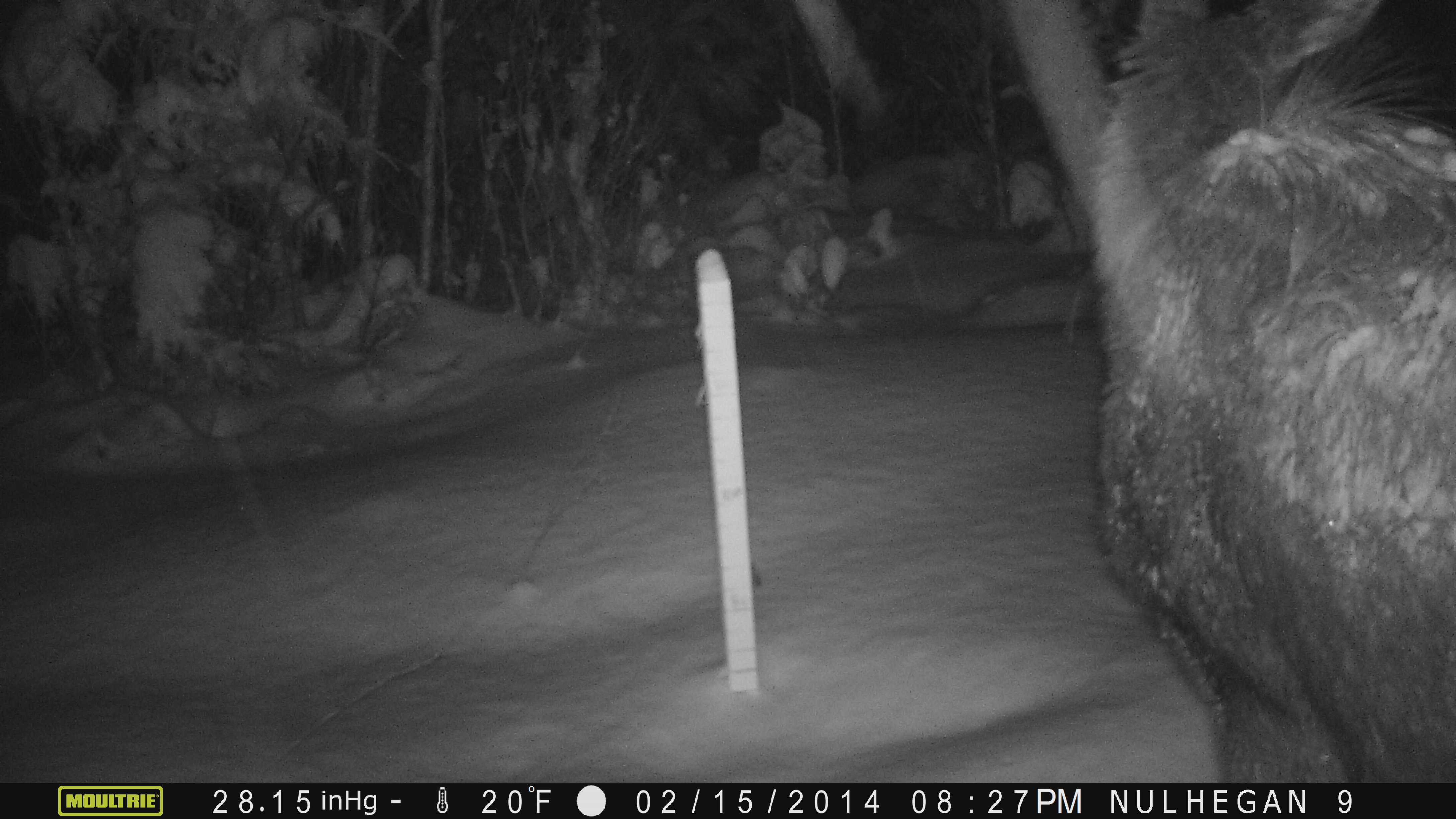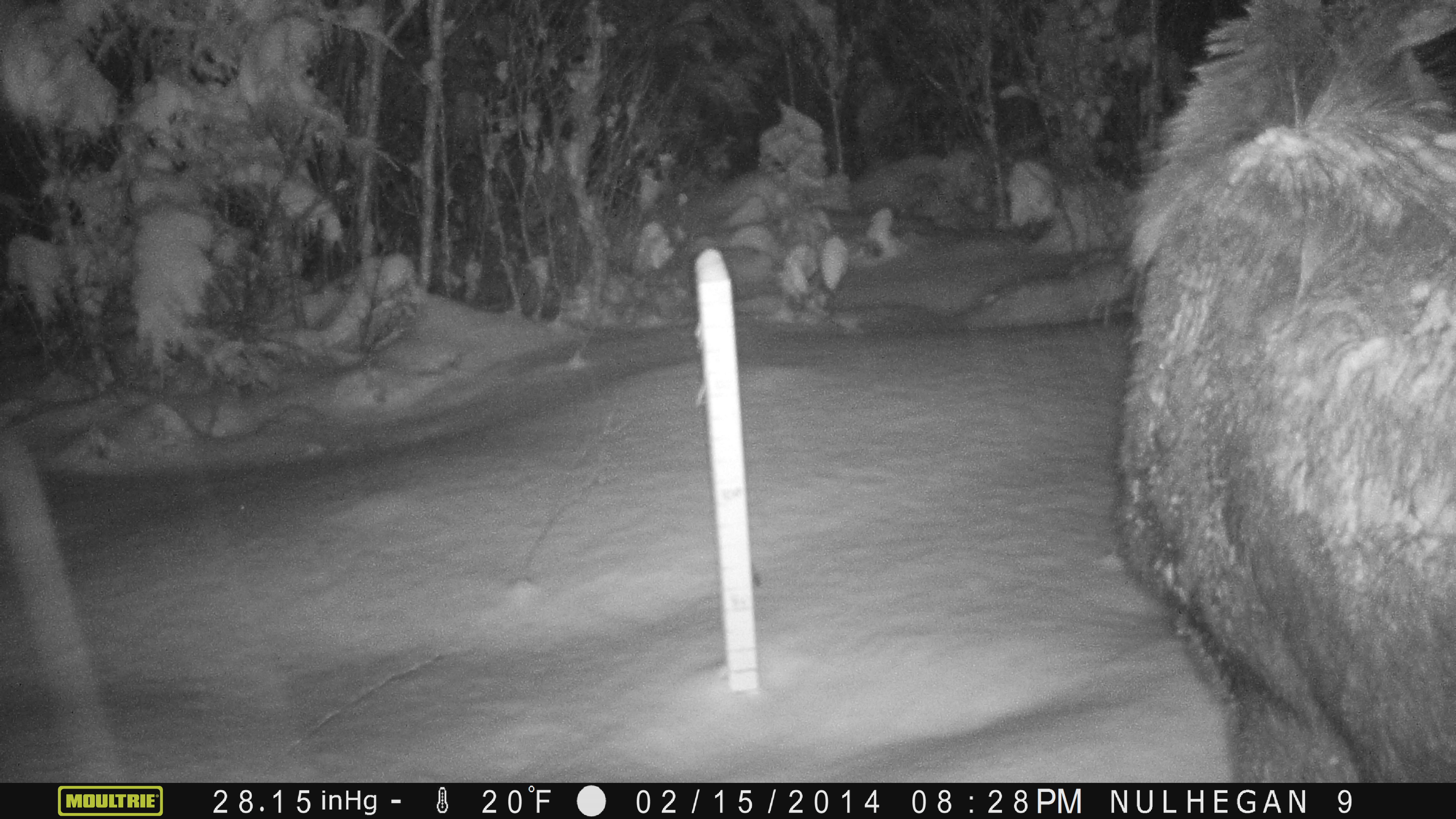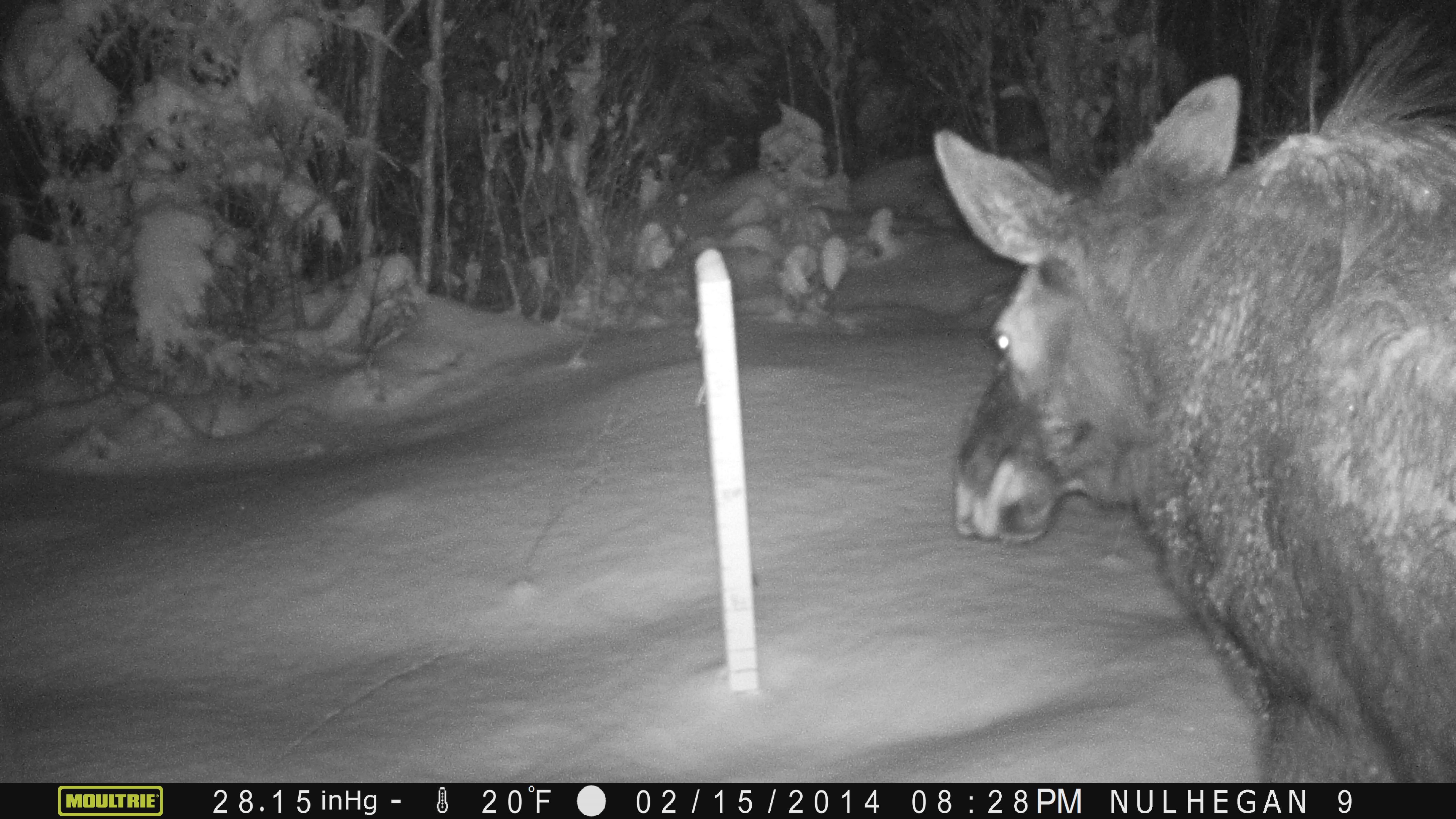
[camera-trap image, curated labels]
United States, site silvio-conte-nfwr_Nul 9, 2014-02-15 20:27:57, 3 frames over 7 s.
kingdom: Animalia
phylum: Chordata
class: Mammalia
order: Artiodactyla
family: Cervidae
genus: Alces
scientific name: Alces alces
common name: moose